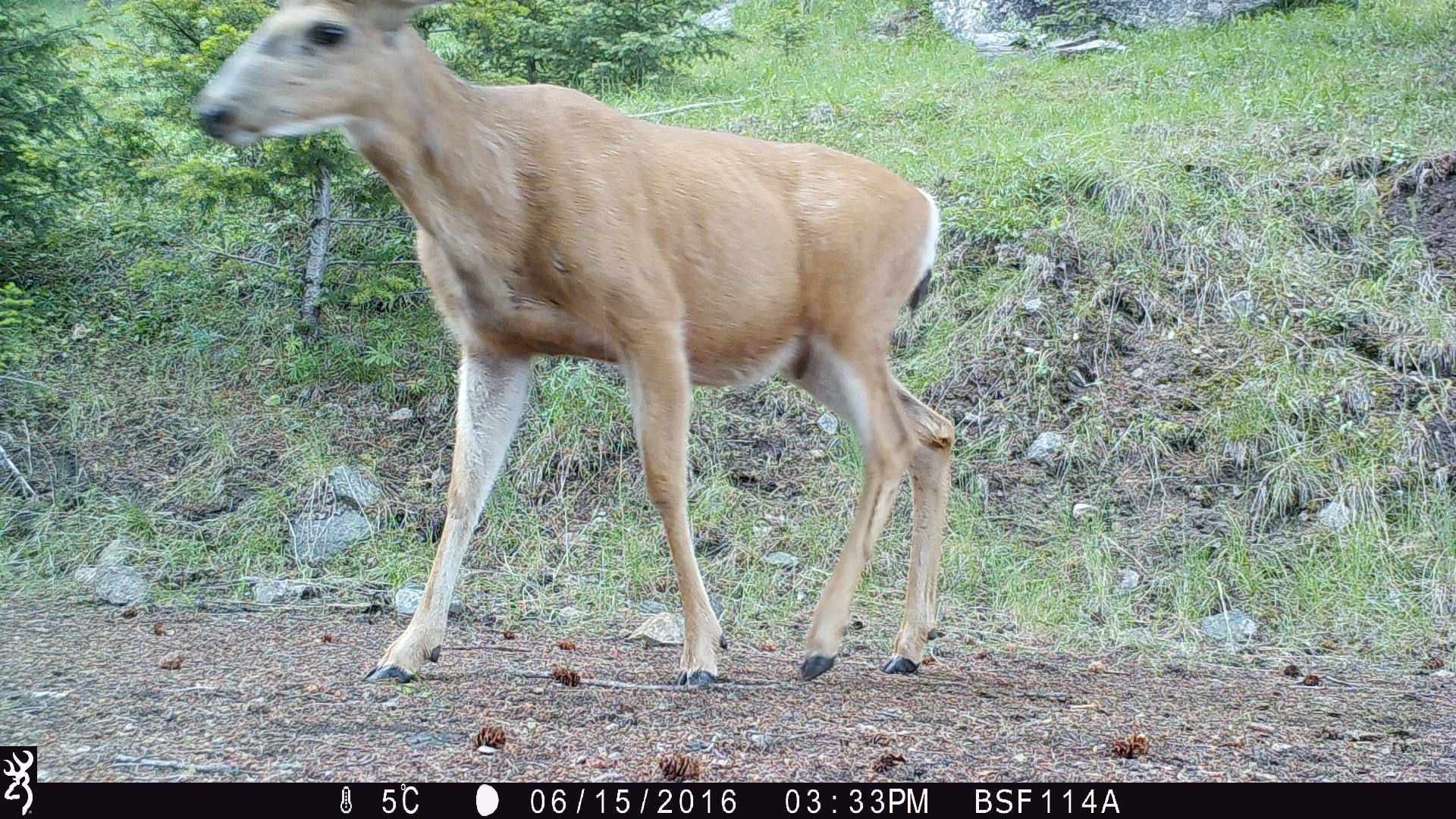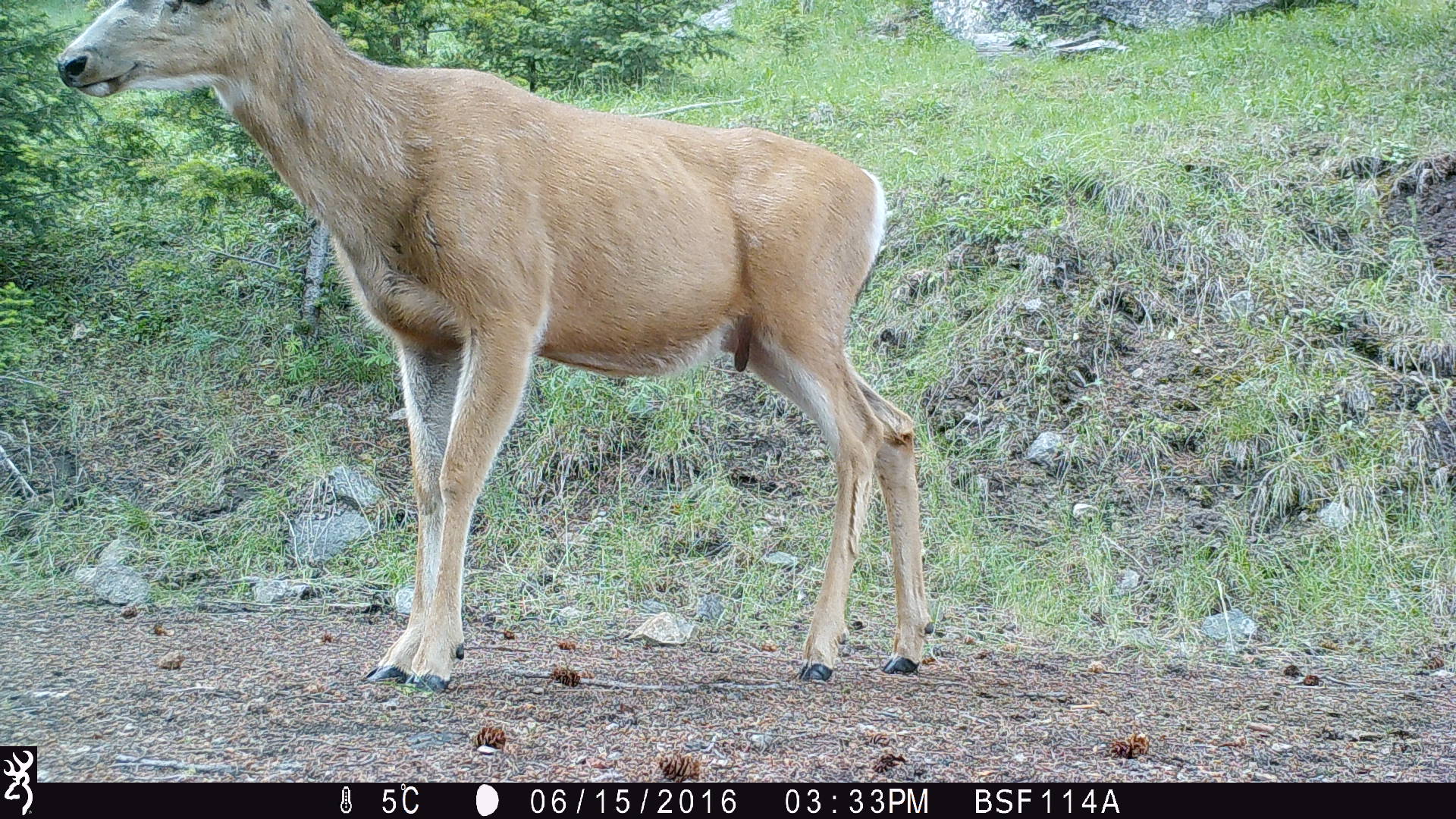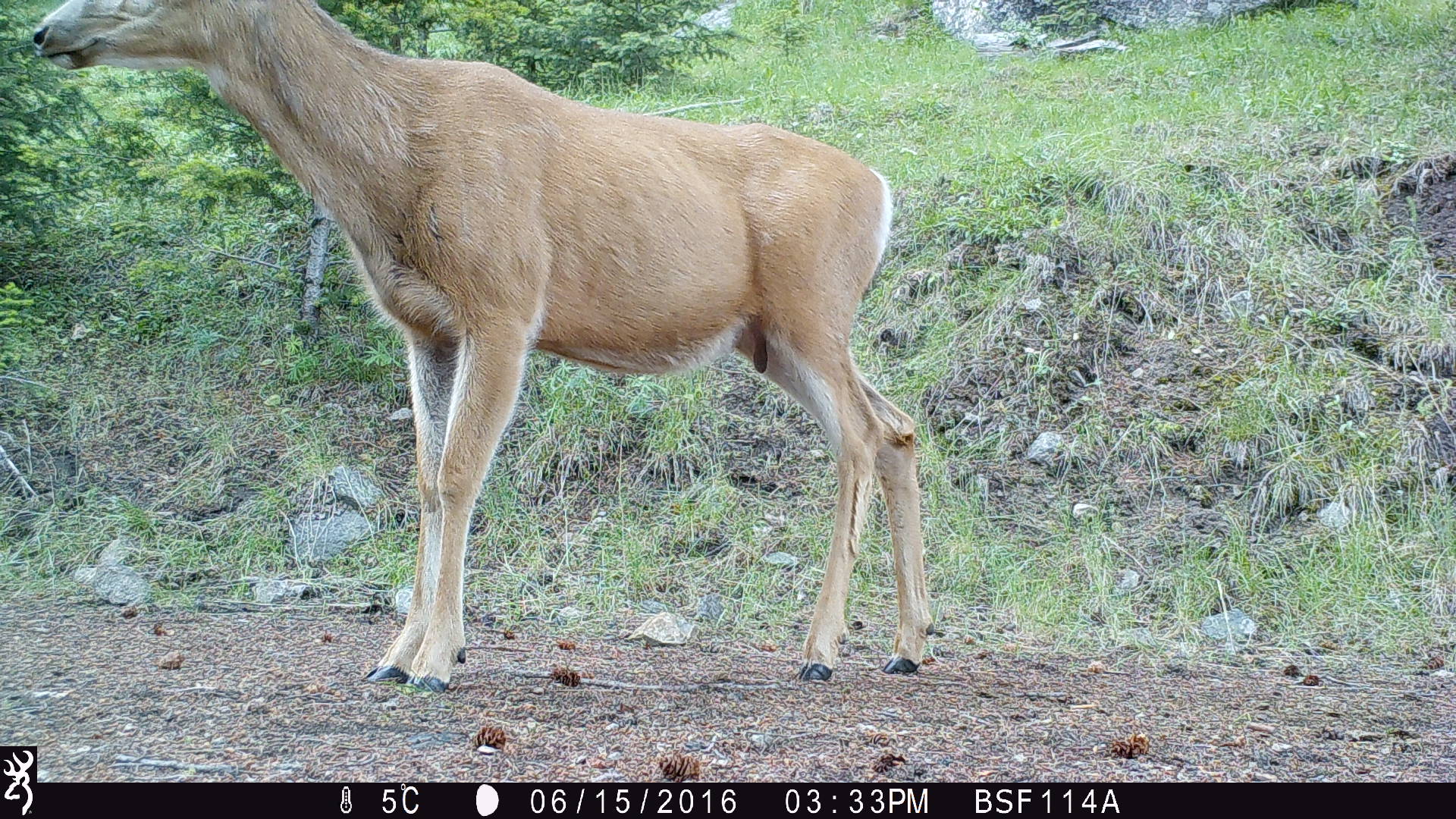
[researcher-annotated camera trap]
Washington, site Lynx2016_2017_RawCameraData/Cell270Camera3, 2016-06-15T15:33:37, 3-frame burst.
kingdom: Animalia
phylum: Chordata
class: Mammalia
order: Artiodactyla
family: Cervidae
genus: Odocoileus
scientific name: Odocoileus hemionus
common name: mule deer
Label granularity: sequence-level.